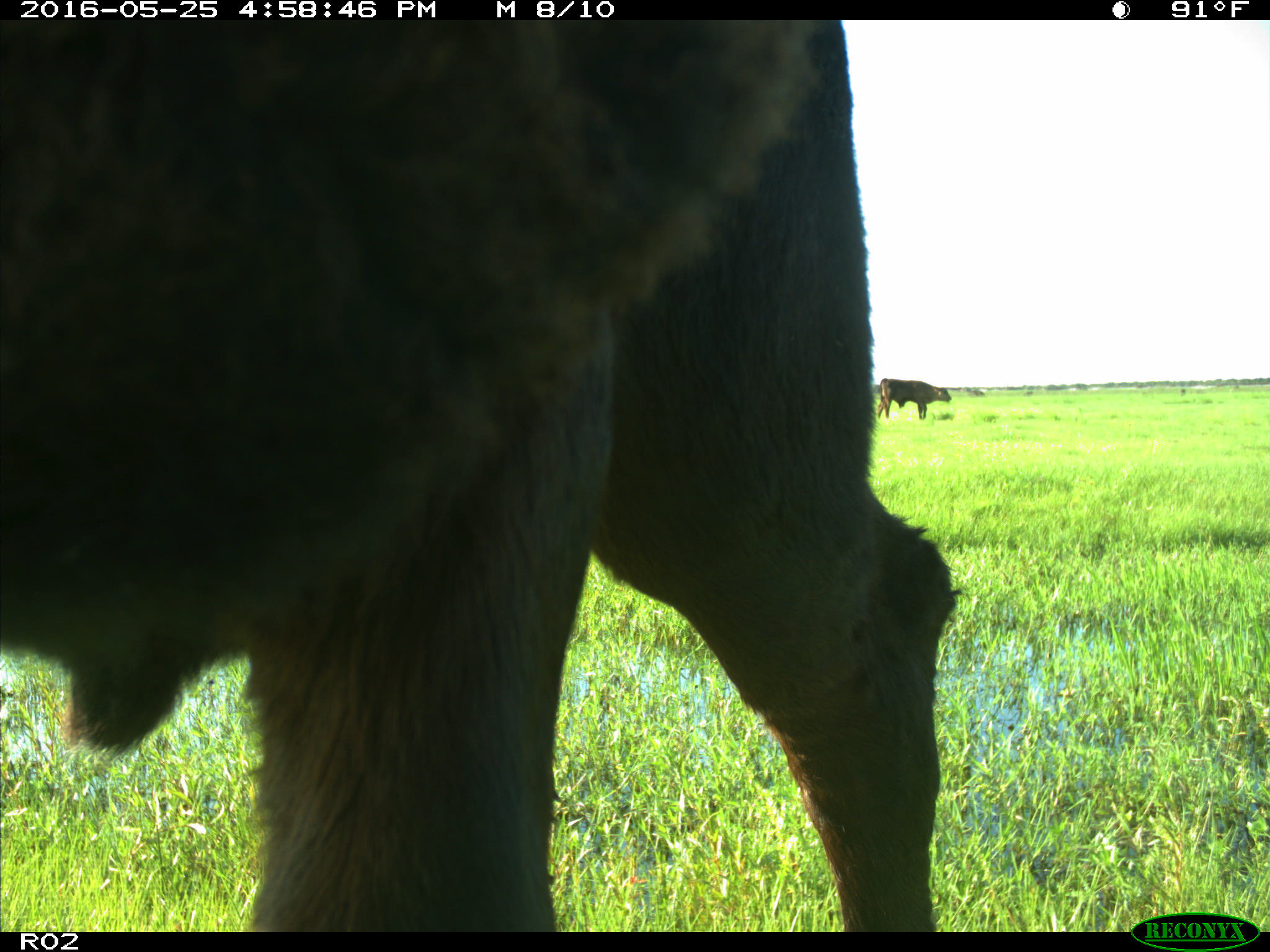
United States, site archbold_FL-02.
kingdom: Animalia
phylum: Chordata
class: Mammalia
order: Artiodactyla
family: Bovidae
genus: Bos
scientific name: Bos taurus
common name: domestic cow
Bos taurus (domestic cow).